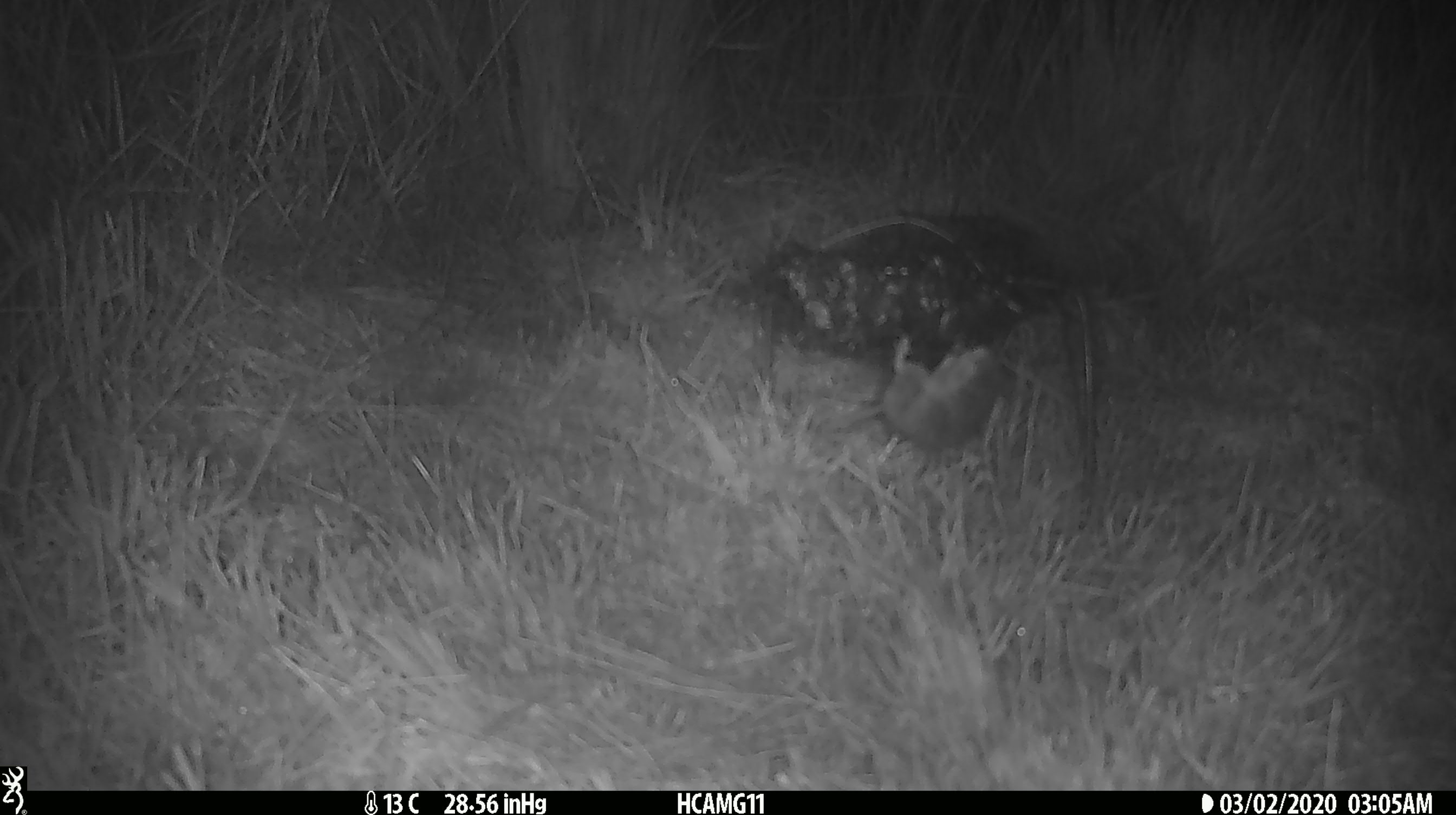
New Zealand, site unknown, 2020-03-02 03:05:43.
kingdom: Animalia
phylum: Chordata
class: Mammalia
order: Rodentia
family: Muridae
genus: Mus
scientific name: Mus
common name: mouse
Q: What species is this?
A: Mouse (Mus).